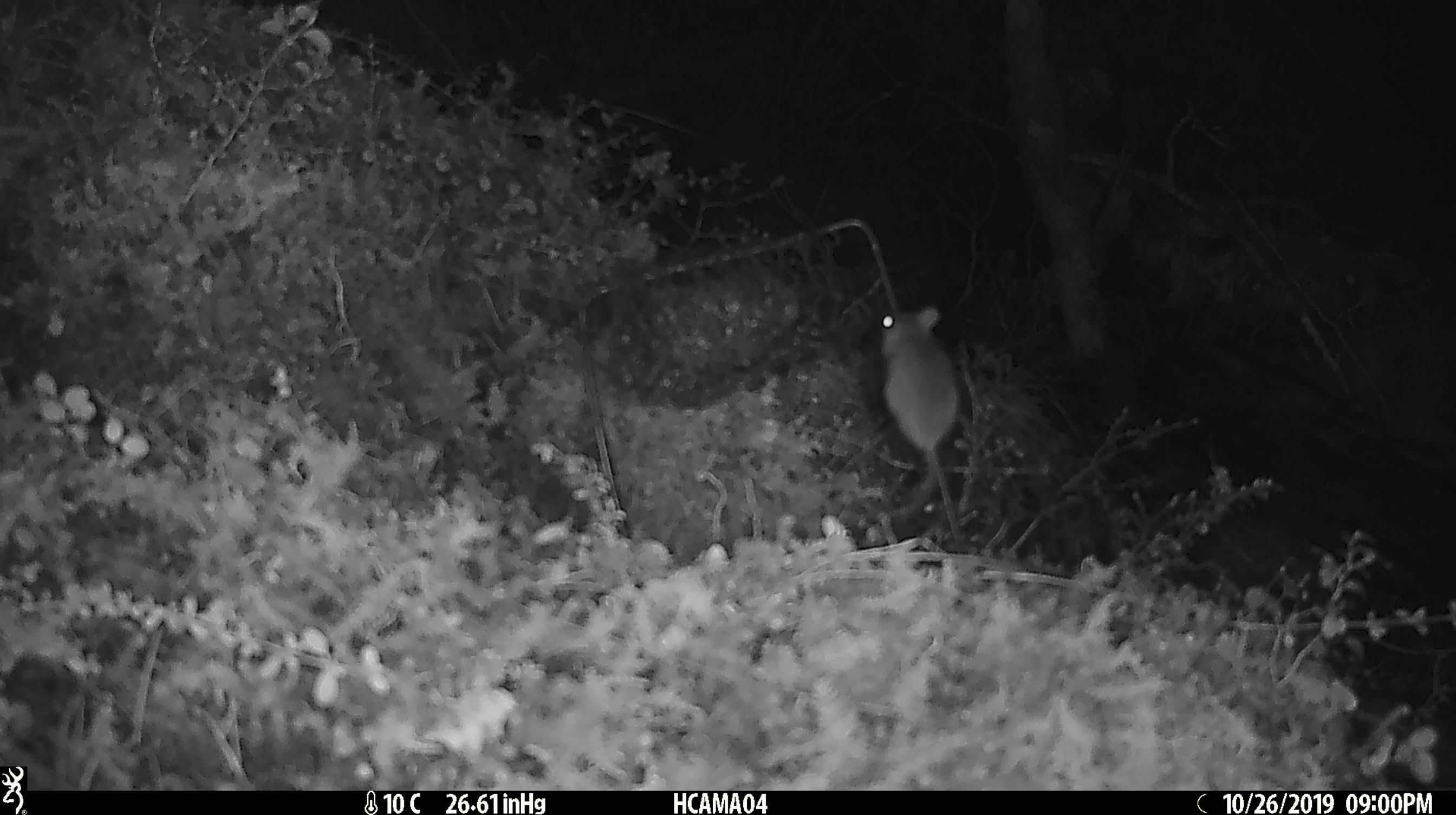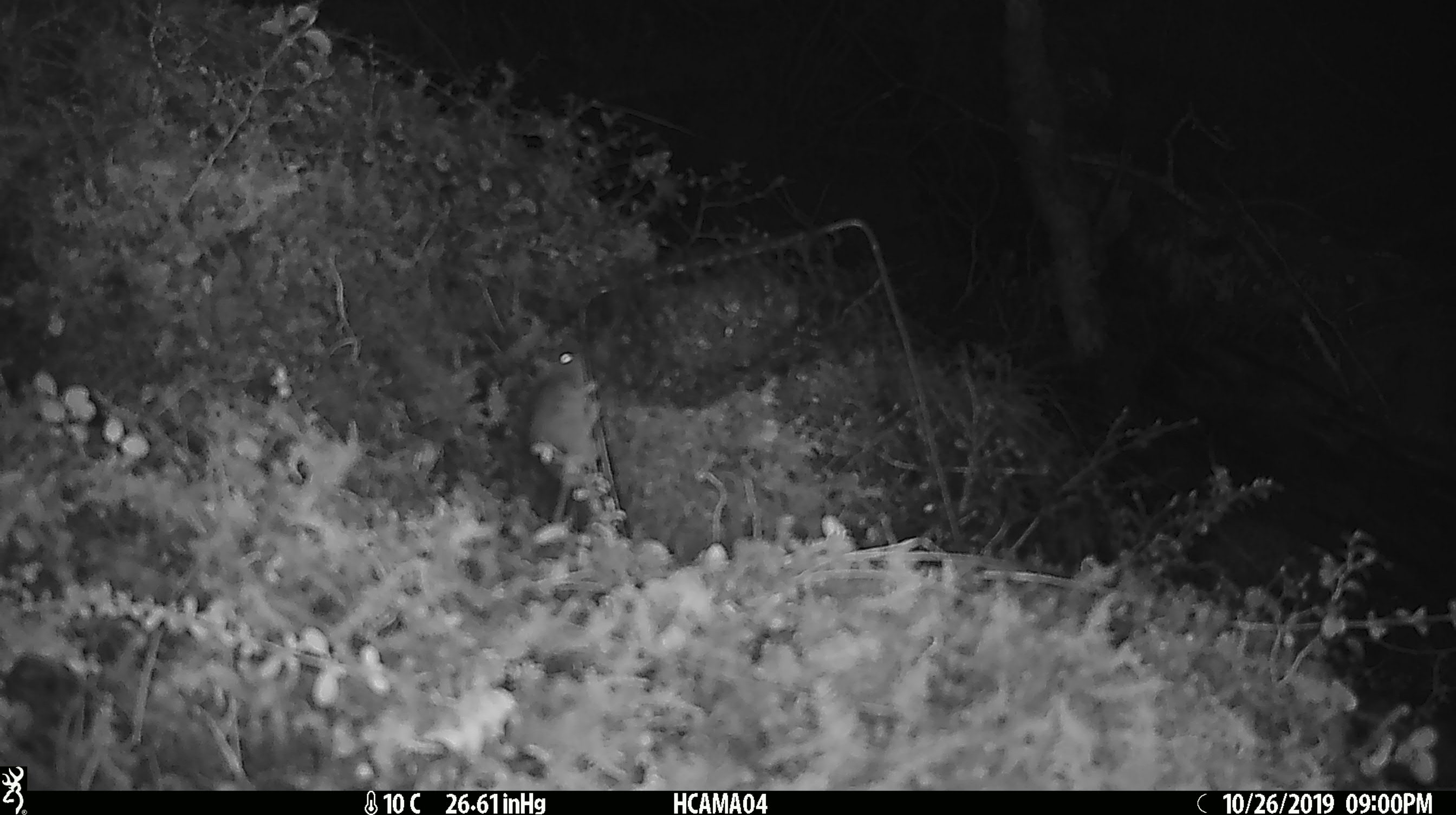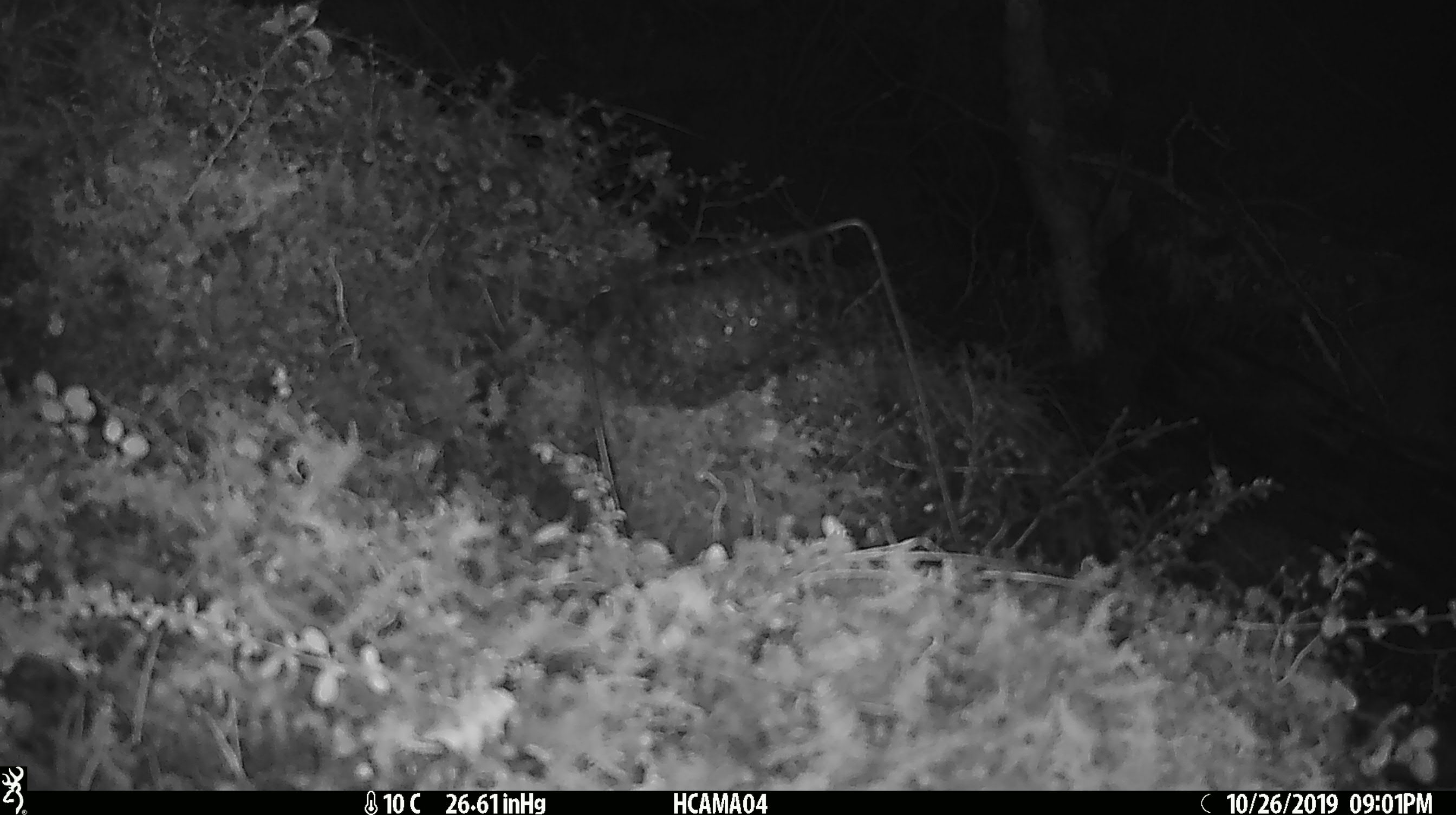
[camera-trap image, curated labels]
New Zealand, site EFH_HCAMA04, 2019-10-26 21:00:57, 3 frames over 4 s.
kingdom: Animalia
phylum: Chordata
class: Mammalia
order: Rodentia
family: Muridae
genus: Mus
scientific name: Mus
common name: mouse